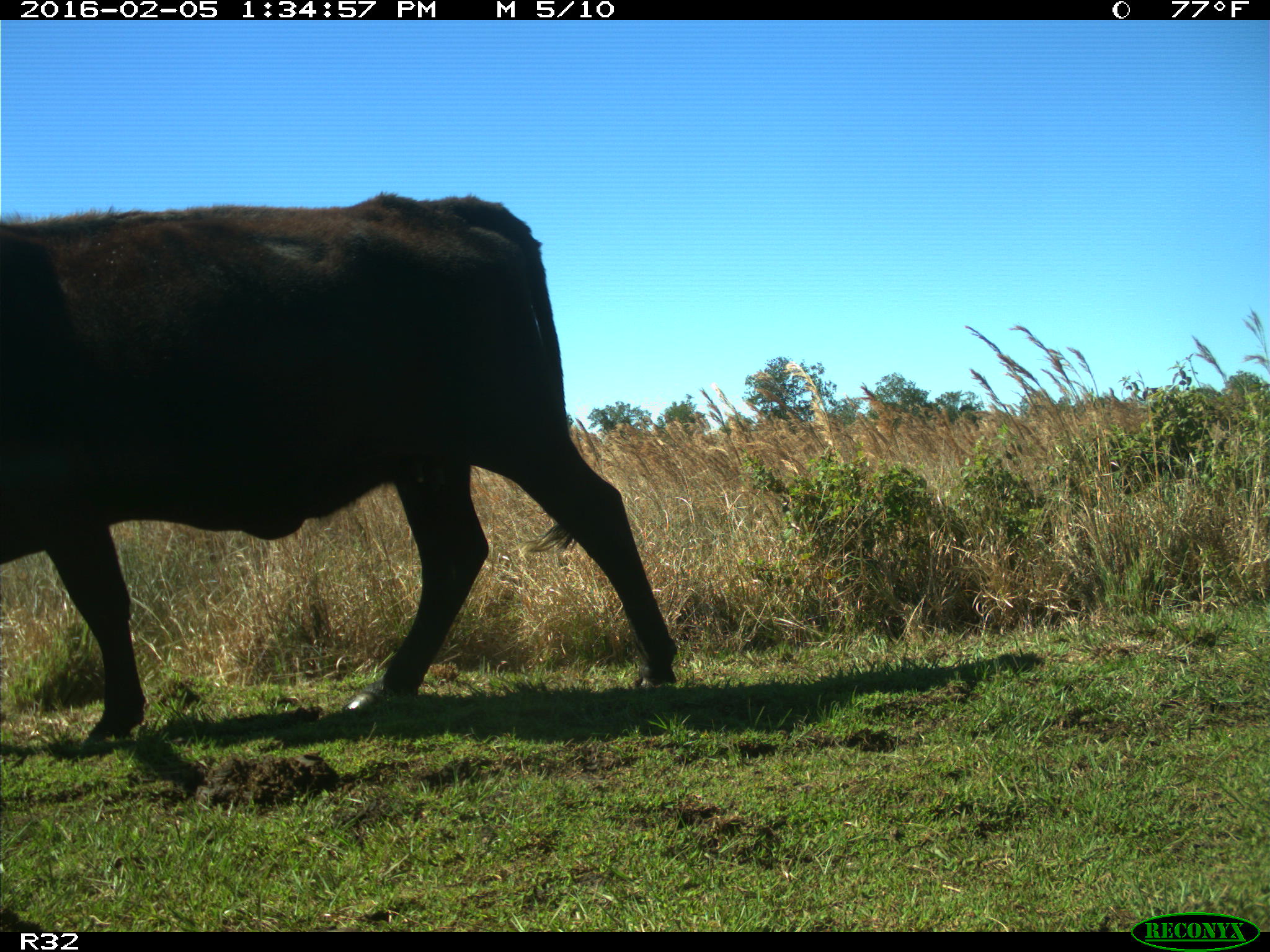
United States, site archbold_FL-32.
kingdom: Animalia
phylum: Chordata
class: Mammalia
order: Artiodactyla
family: Bovidae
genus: Bos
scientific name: Bos taurus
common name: domestic cow